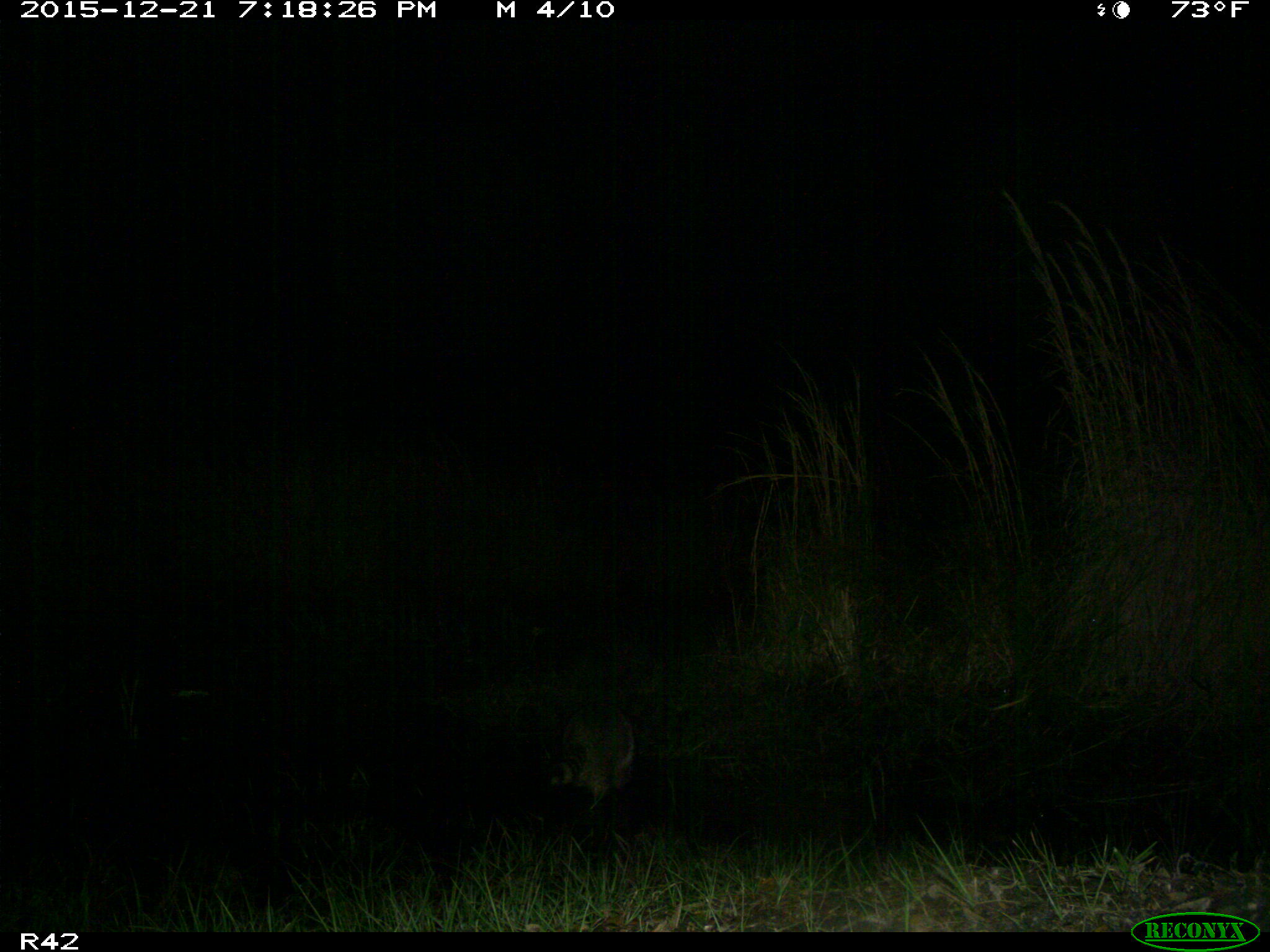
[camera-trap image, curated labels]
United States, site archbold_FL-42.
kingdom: Animalia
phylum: Chordata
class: Mammalia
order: Carnivora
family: Procyonidae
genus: Procyon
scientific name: Procyon lotor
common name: common raccoon